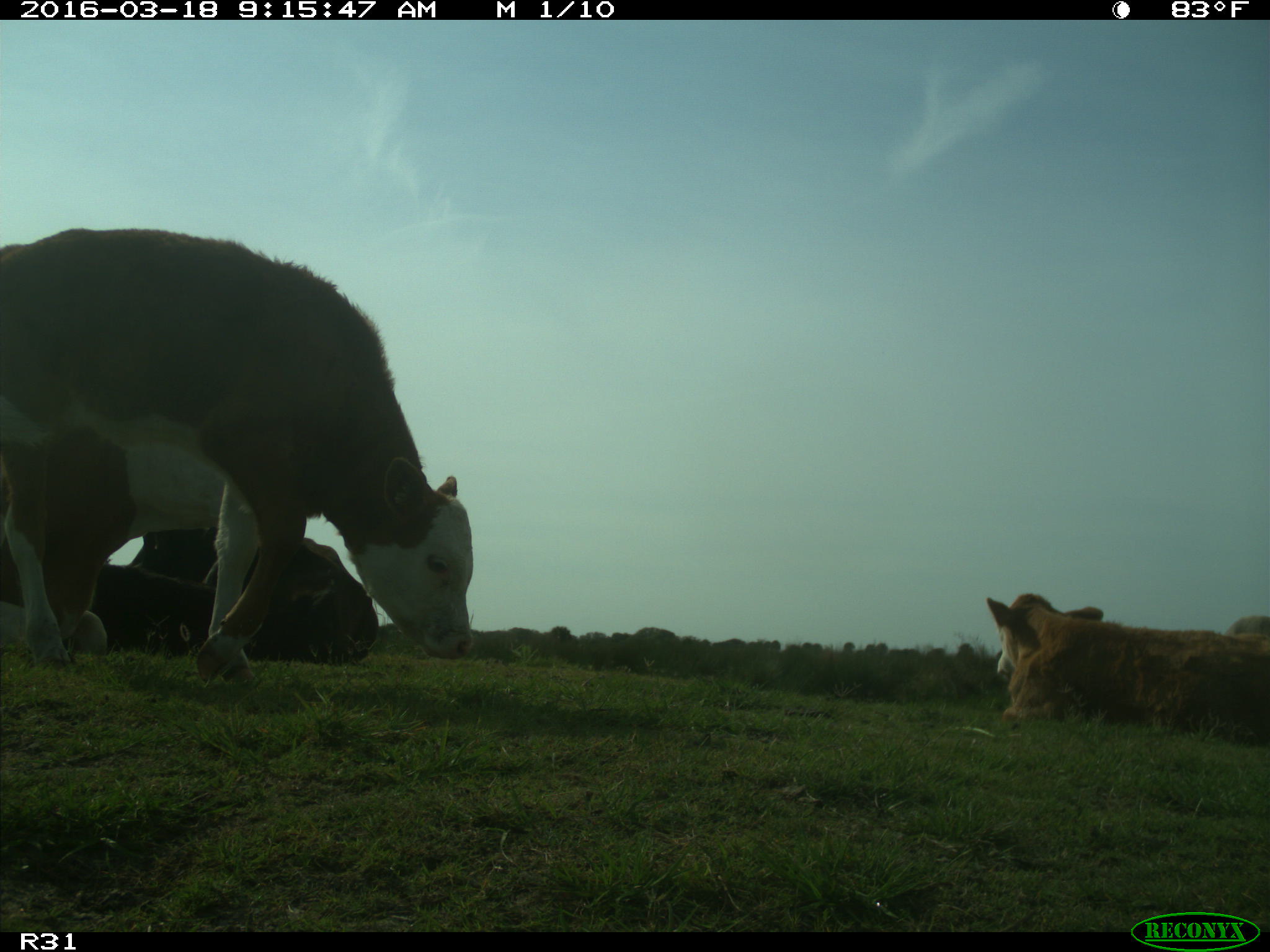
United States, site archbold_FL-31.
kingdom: Animalia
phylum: Chordata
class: Mammalia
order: Artiodactyla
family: Bovidae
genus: Bos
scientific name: Bos taurus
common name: domestic cow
Bos taurus (domestic cow).